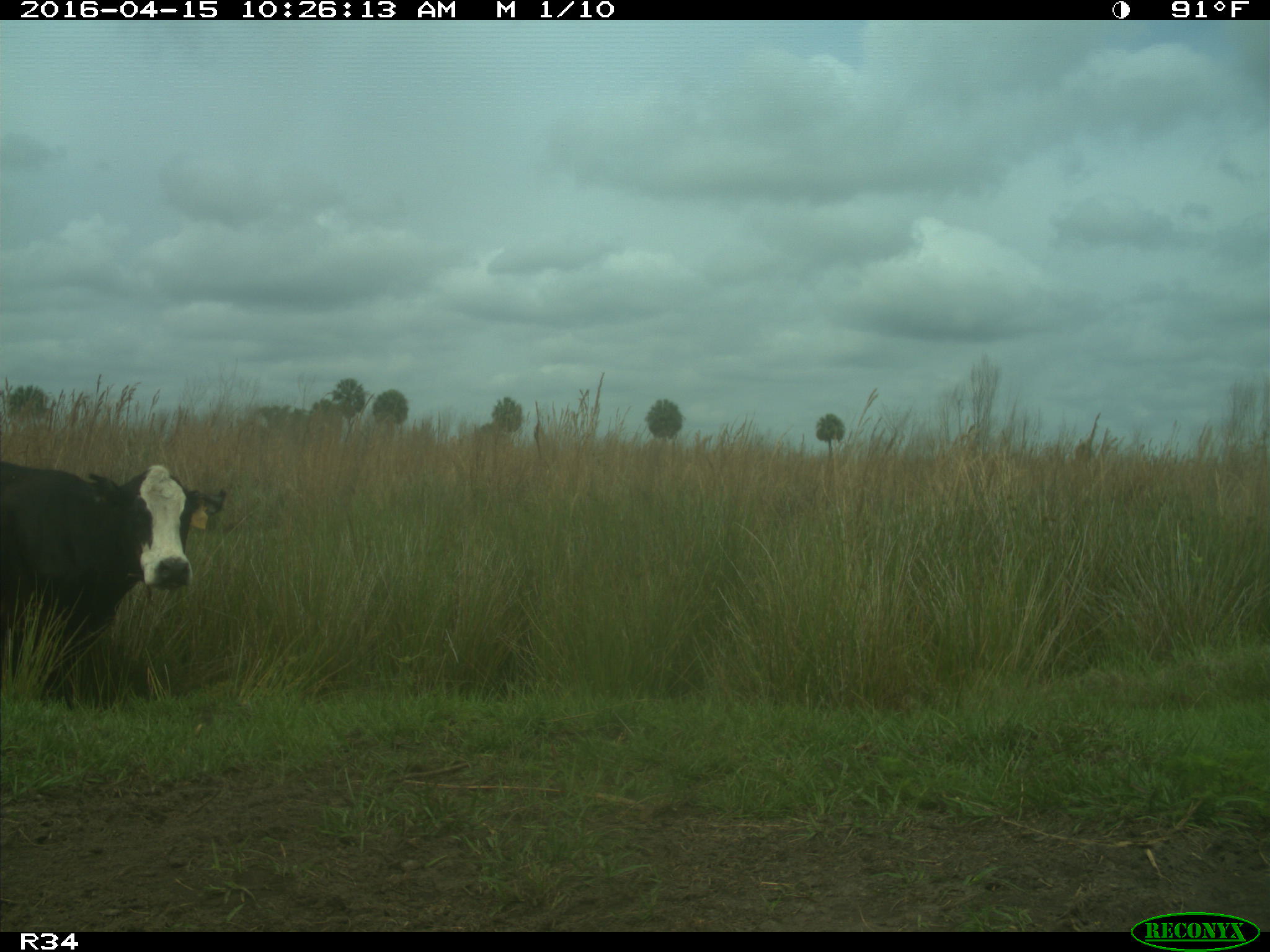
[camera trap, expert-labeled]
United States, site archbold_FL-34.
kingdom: Animalia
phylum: Chordata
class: Mammalia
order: Artiodactyla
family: Bovidae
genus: Bos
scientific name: Bos taurus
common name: domestic cow